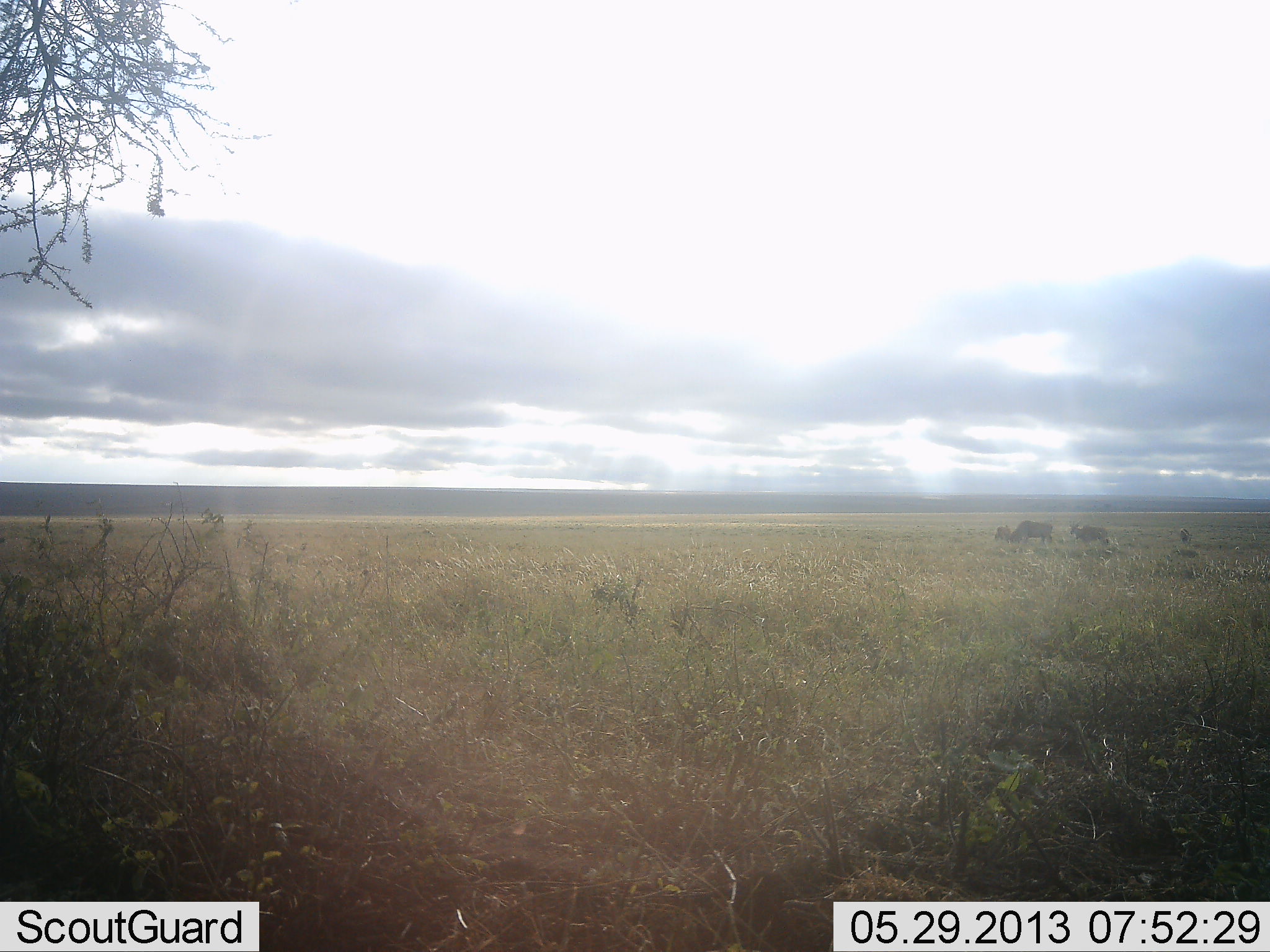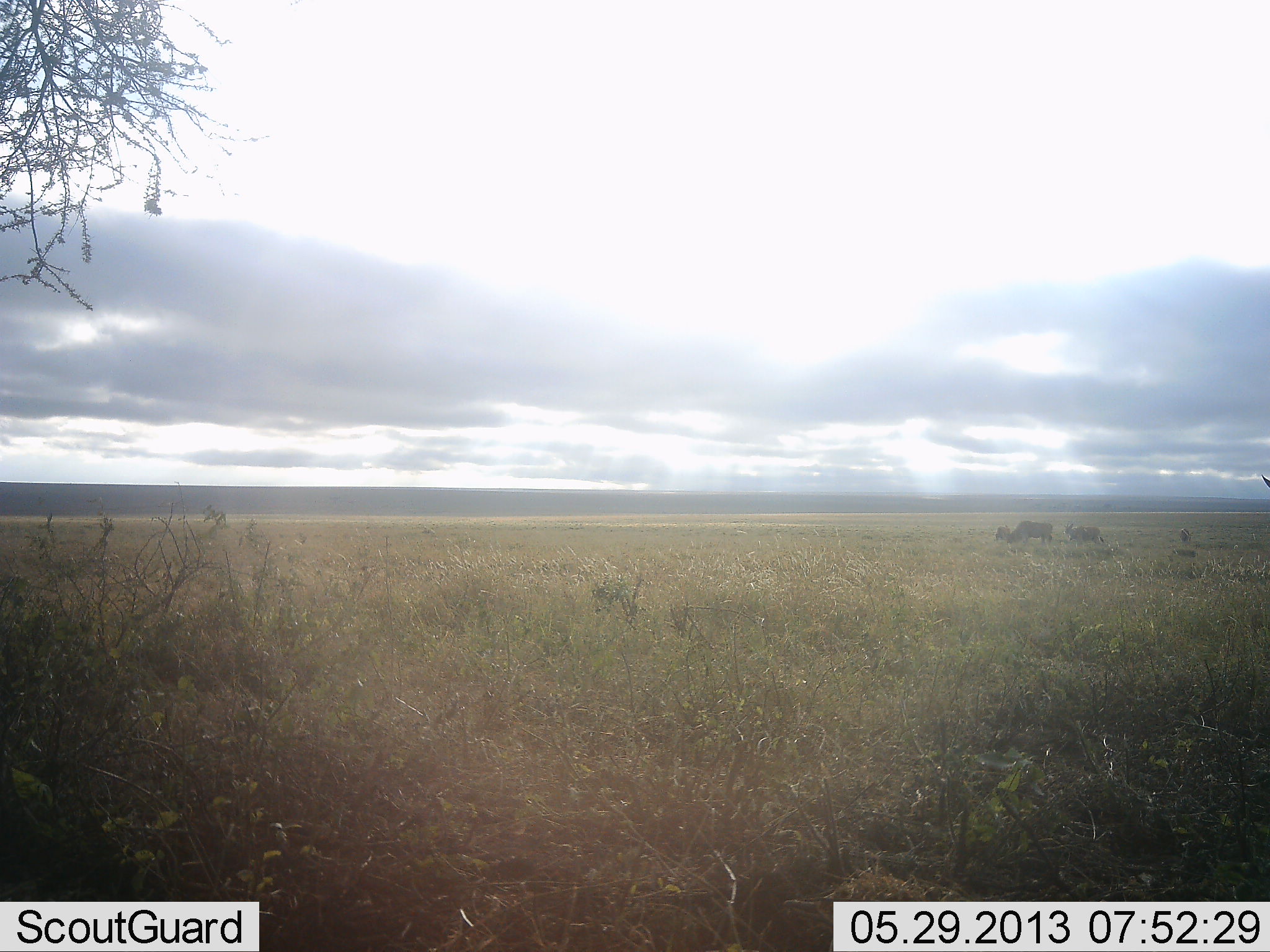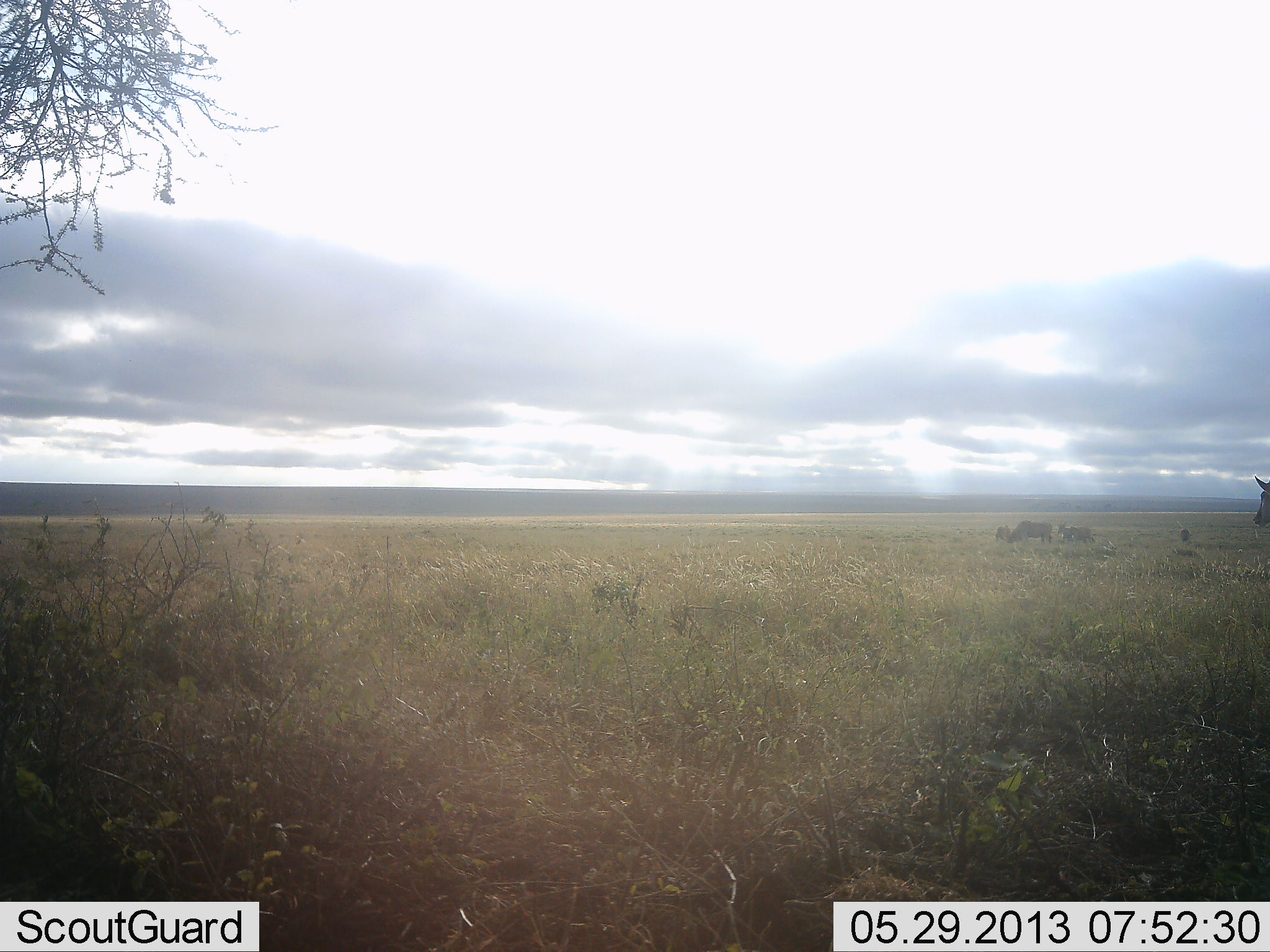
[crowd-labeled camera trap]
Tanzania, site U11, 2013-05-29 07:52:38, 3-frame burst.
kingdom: Animalia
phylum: Chordata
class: Mammalia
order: Artiodactyla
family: Bovidae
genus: Tragelaphus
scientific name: Tragelaphus oryx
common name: eland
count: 5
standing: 50%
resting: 10%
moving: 80%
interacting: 0%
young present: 20%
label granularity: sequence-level